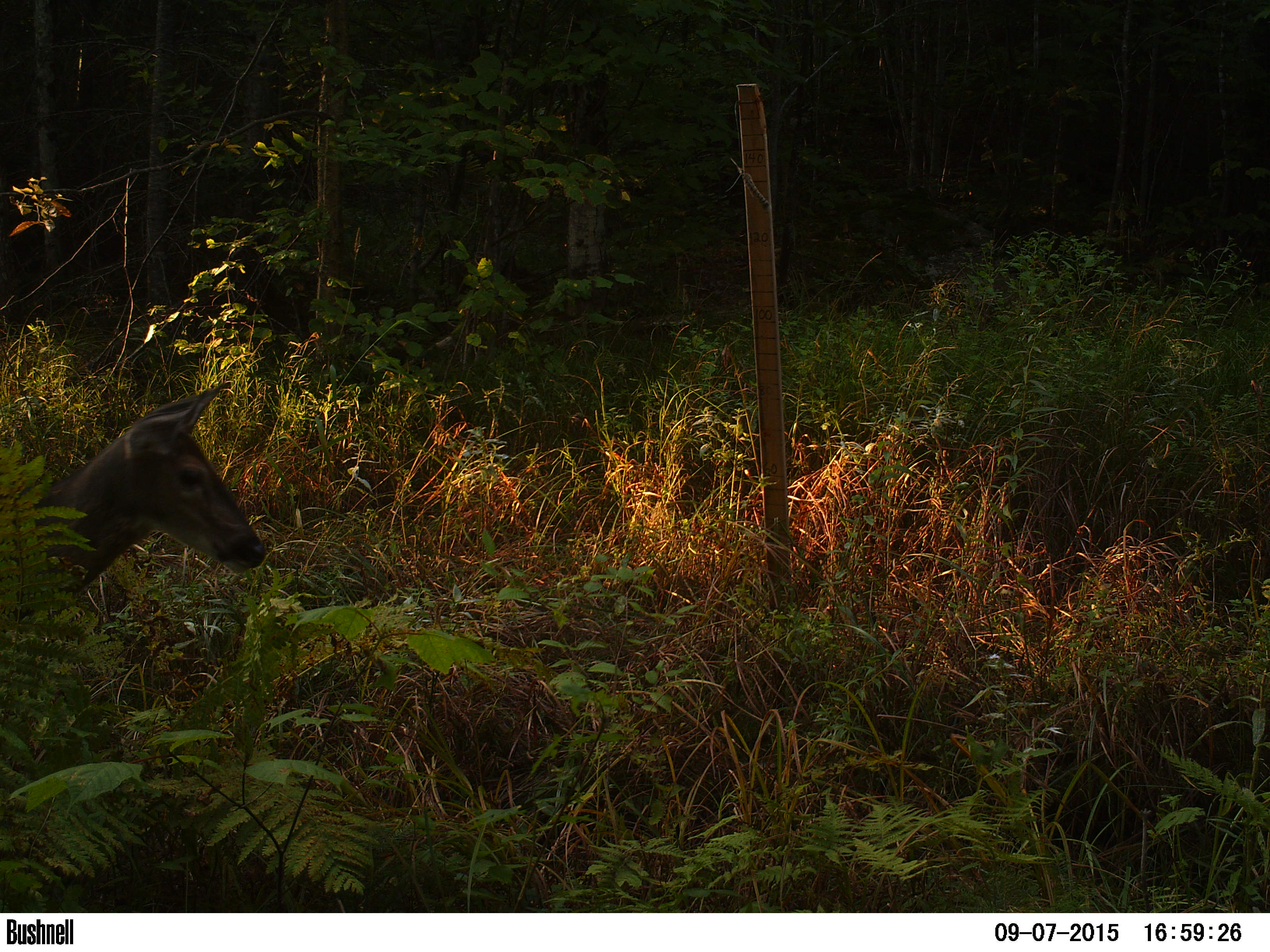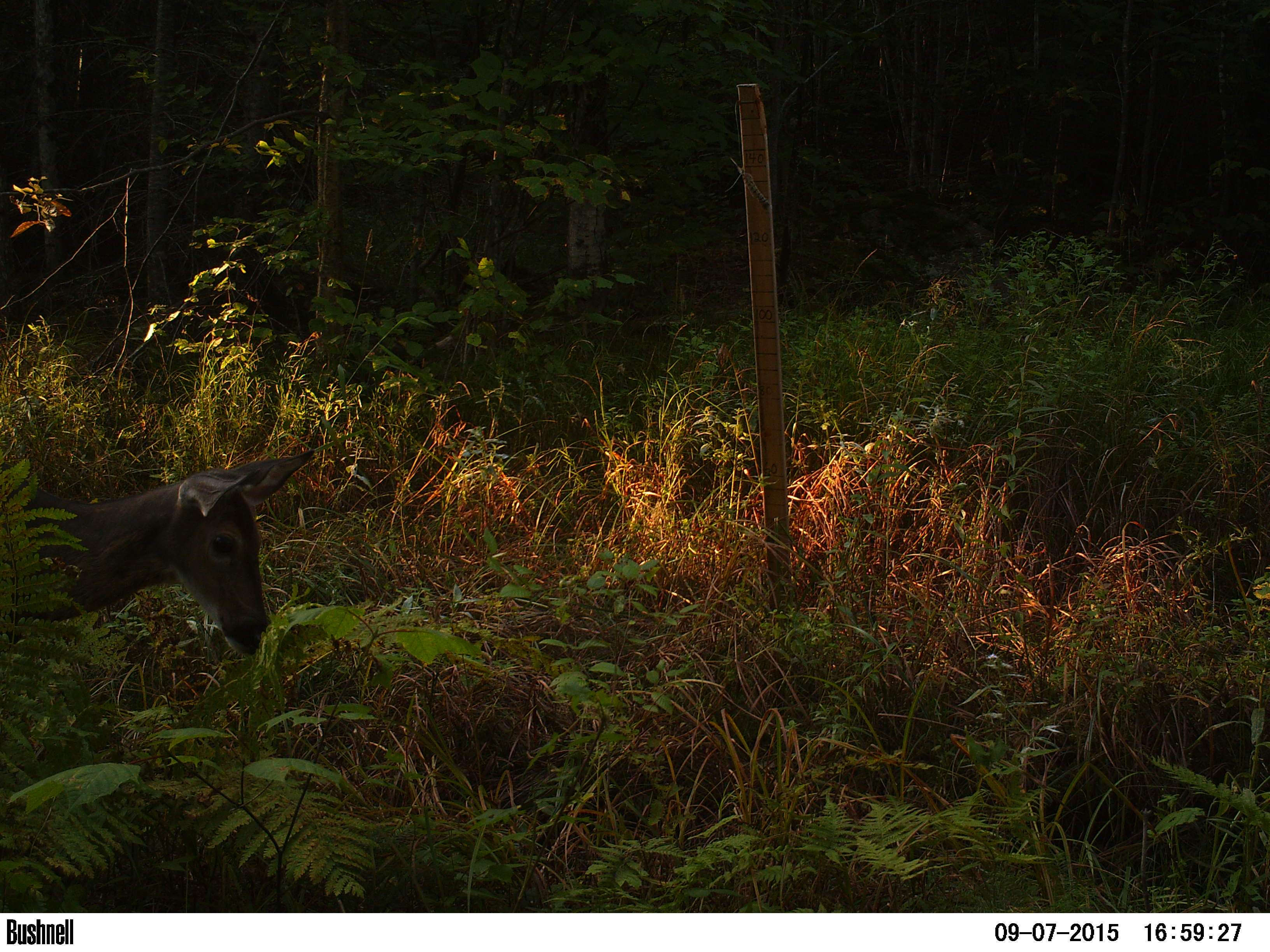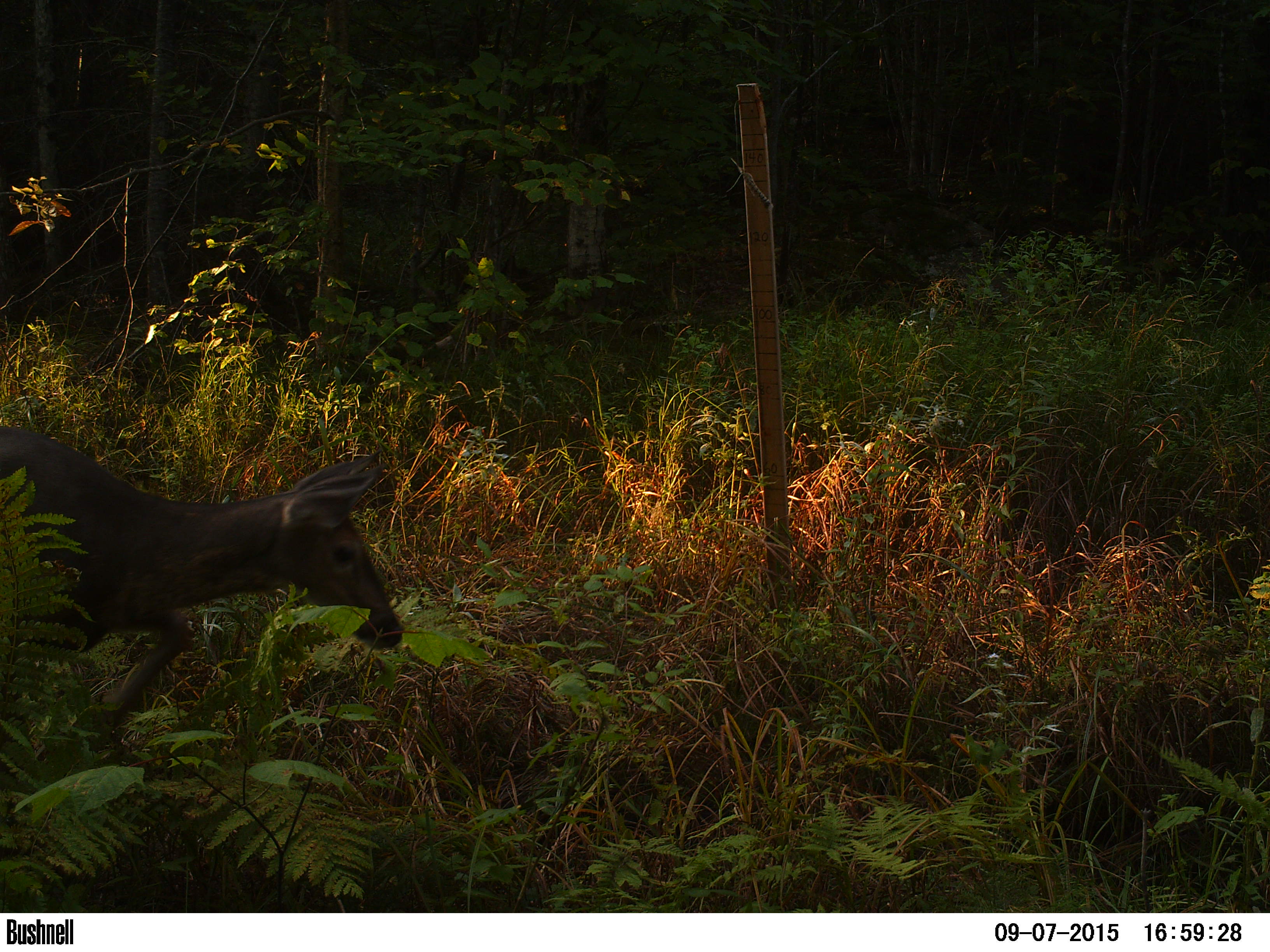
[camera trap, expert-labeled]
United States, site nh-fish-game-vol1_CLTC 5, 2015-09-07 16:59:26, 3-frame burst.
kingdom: Animalia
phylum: Chordata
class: Mammalia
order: Artiodactyla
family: Cervidae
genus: Odocoileus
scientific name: Odocoileus virginianus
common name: white-tailed deer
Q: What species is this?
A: White-tailed deer (Odocoileus virginianus).